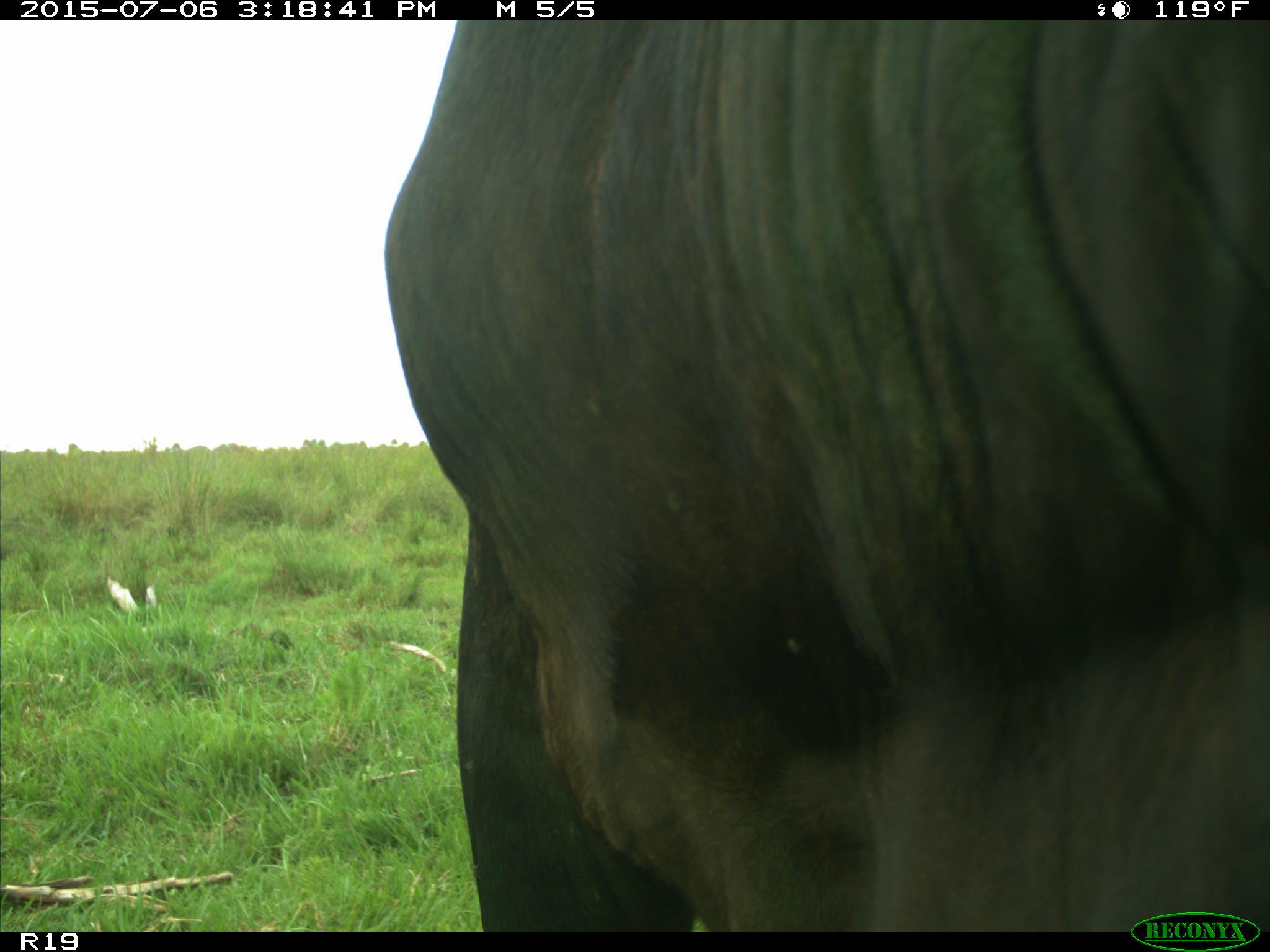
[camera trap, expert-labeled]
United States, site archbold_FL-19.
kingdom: Animalia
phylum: Chordata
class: Mammalia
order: Artiodactyla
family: Bovidae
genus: Bos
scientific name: Bos taurus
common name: domestic cow